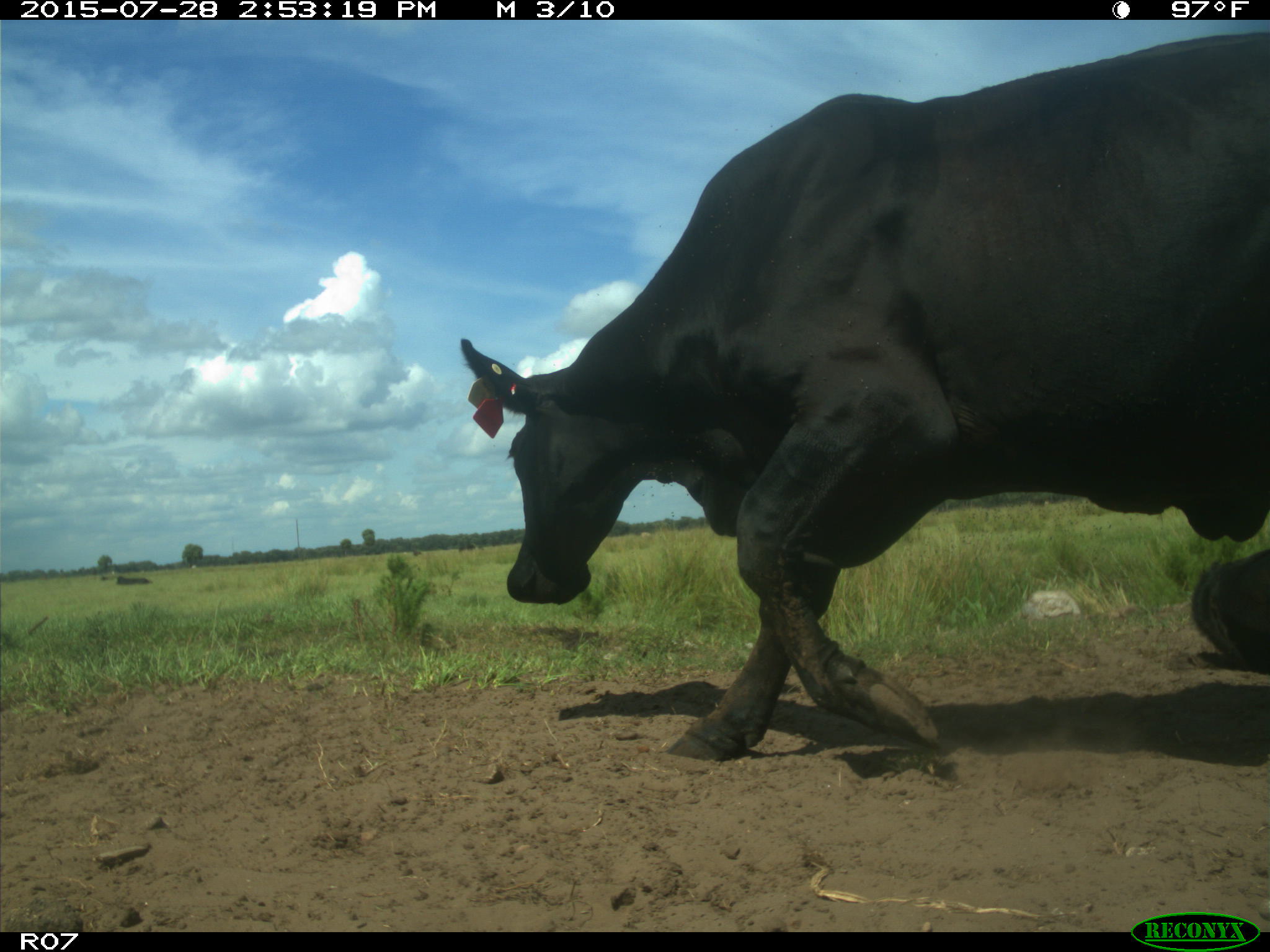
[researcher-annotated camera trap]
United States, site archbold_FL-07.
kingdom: Animalia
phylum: Chordata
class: Mammalia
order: Artiodactyla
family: Bovidae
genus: Bos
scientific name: Bos taurus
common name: domestic cow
Bos taurus (domestic cow).